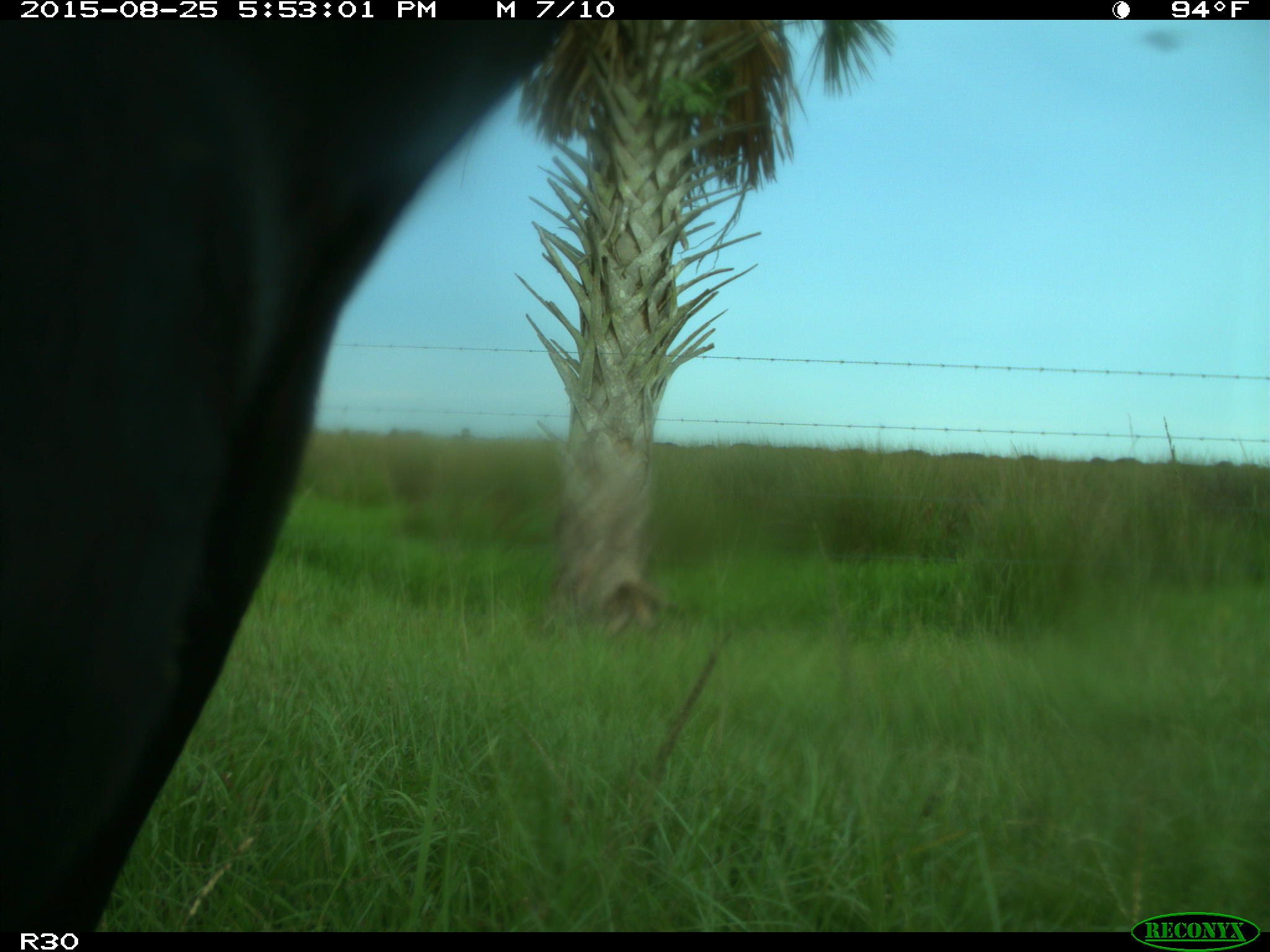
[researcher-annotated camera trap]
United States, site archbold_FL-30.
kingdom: Animalia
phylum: Chordata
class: Mammalia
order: Artiodactyla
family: Bovidae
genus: Bos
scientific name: Bos taurus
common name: domestic cow